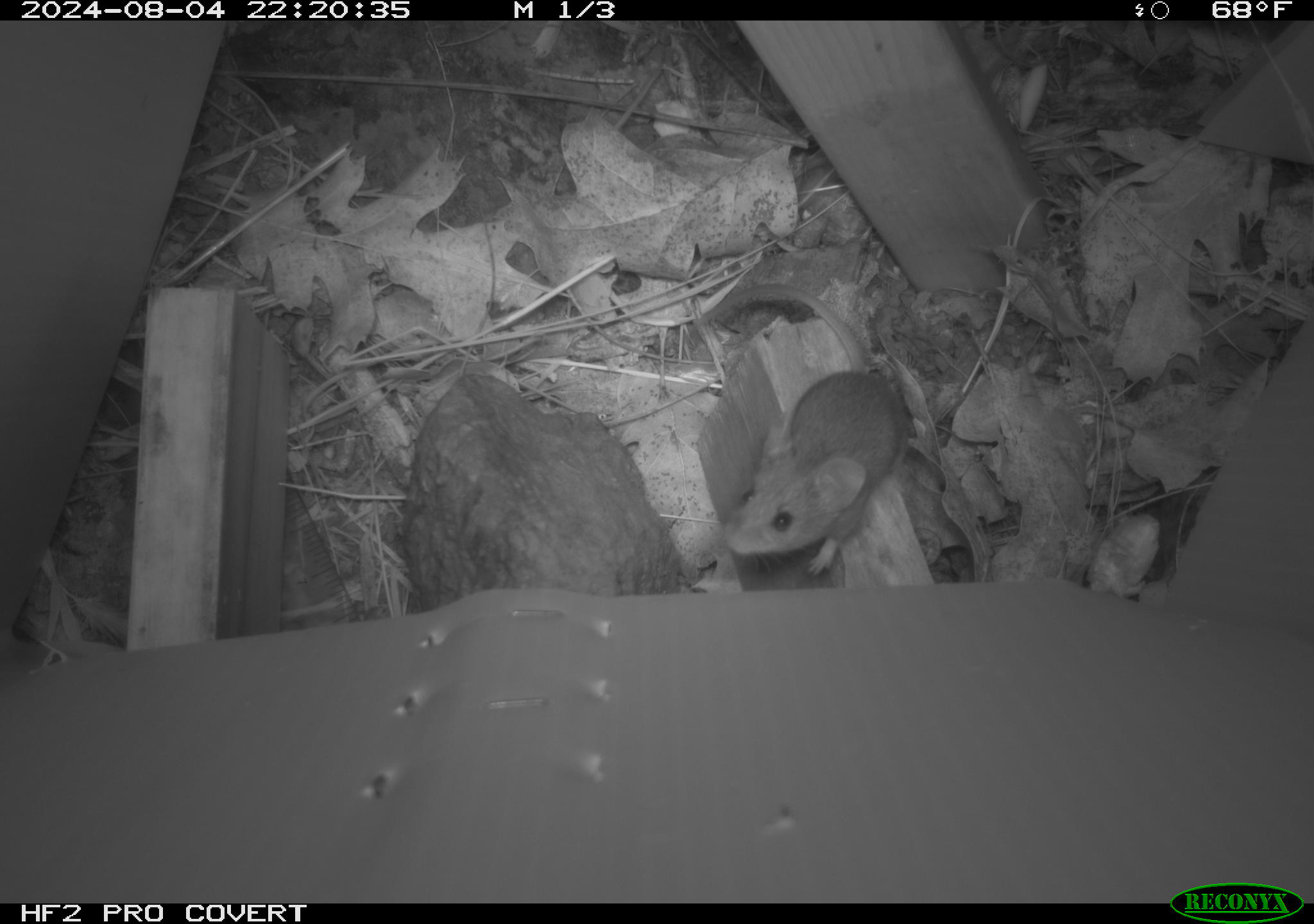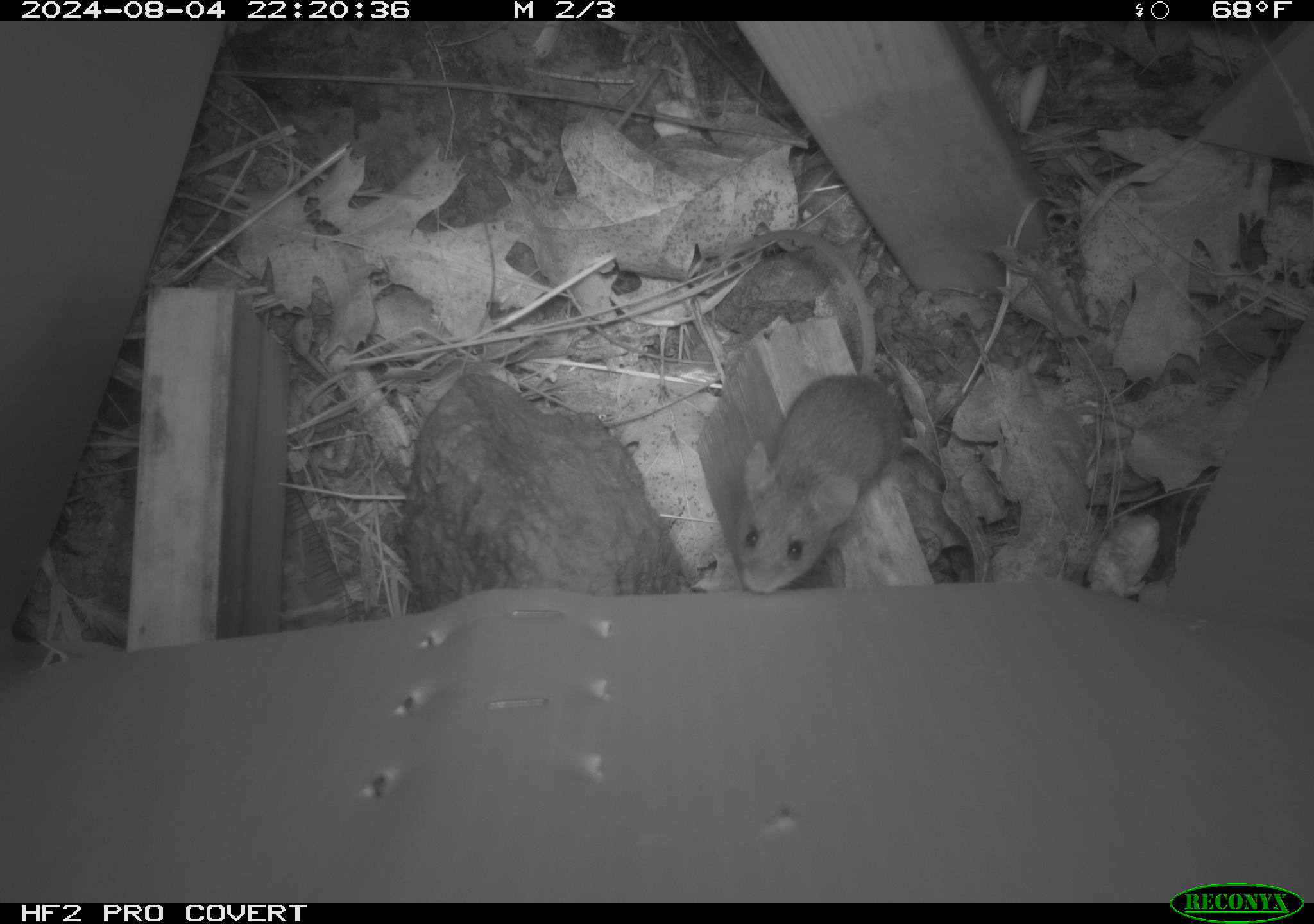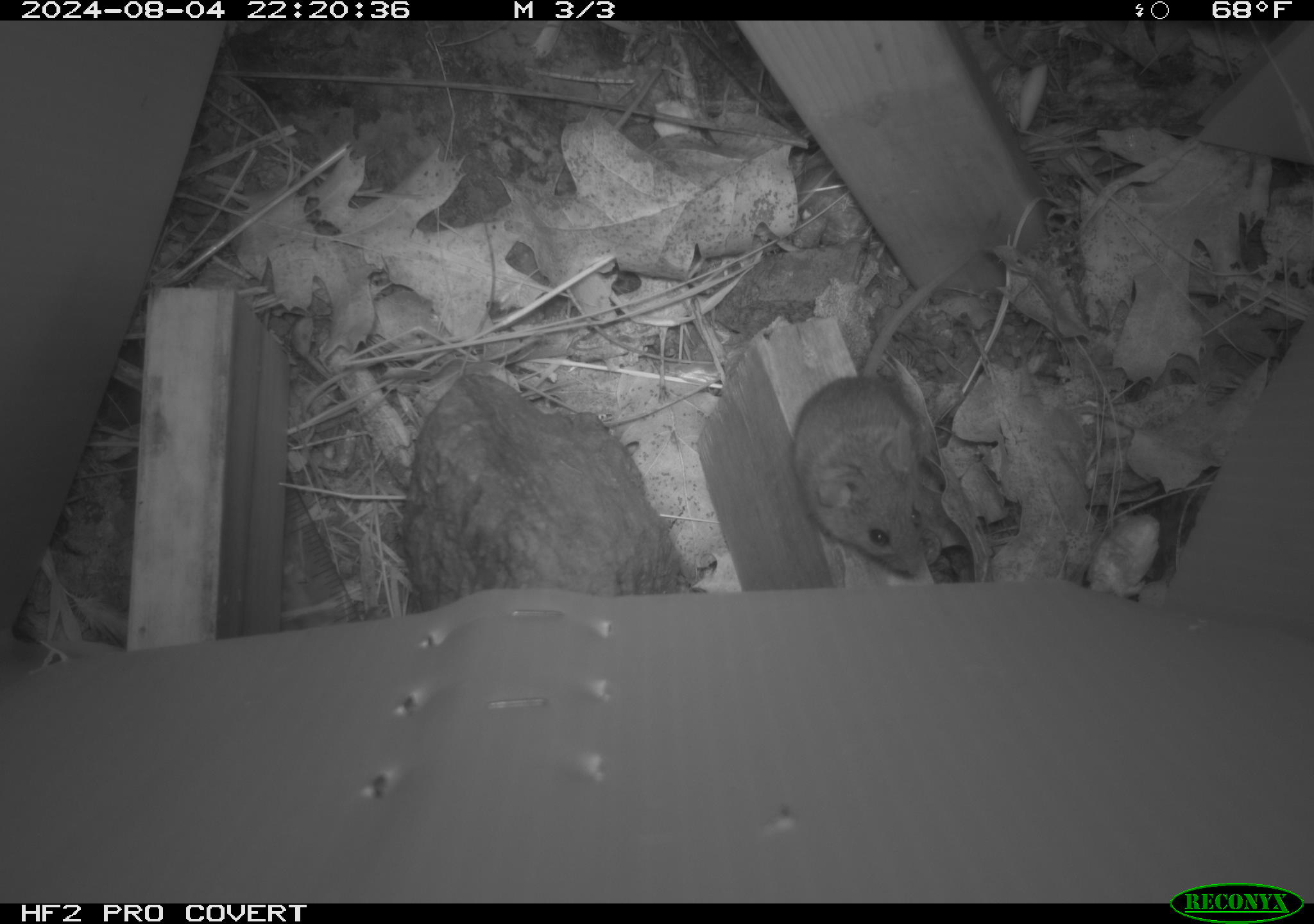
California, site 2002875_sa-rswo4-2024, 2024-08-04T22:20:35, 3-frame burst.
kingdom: Animalia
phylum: Chordata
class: Mammalia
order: Rodentia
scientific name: Rodentia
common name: mouse species